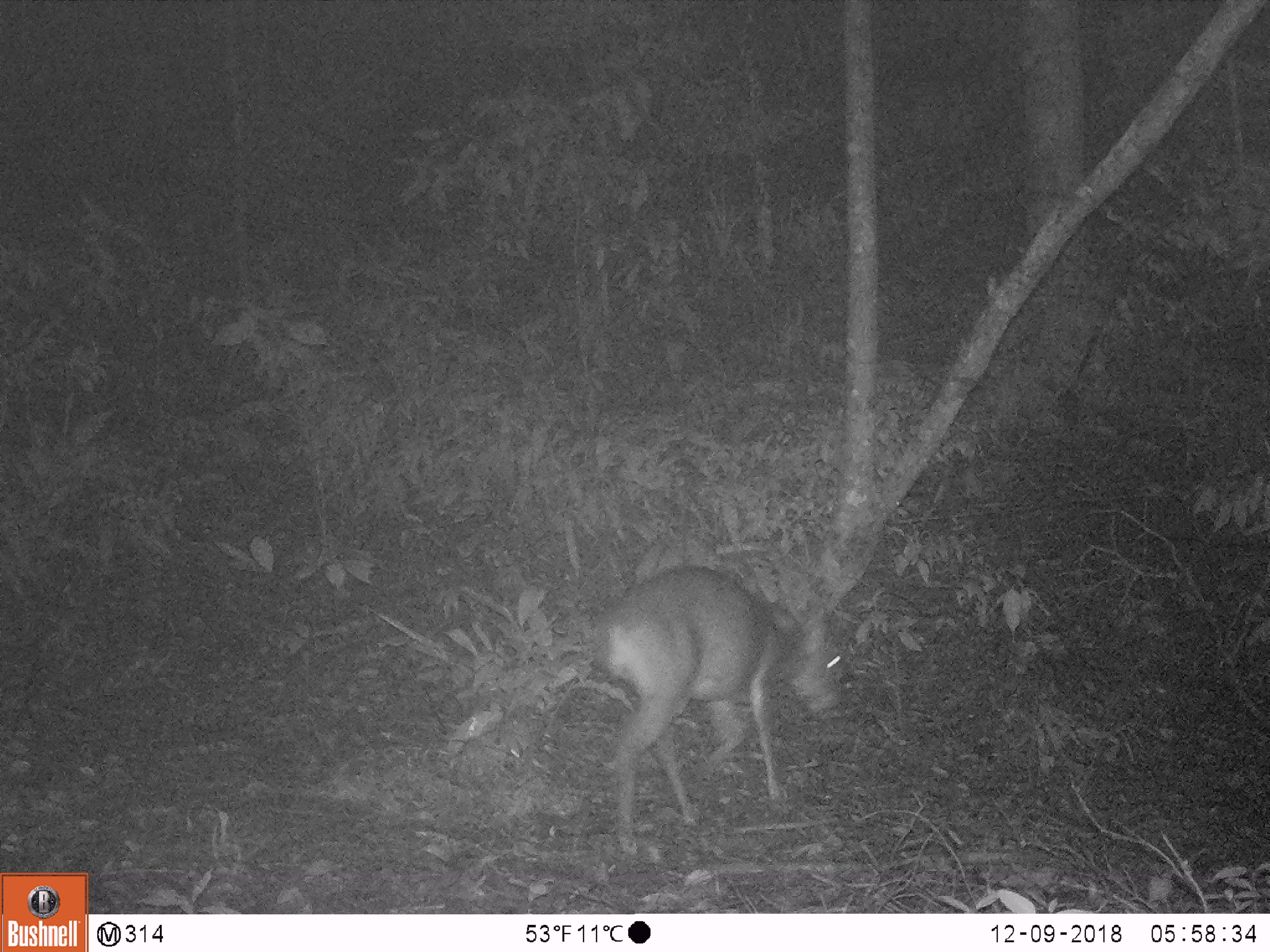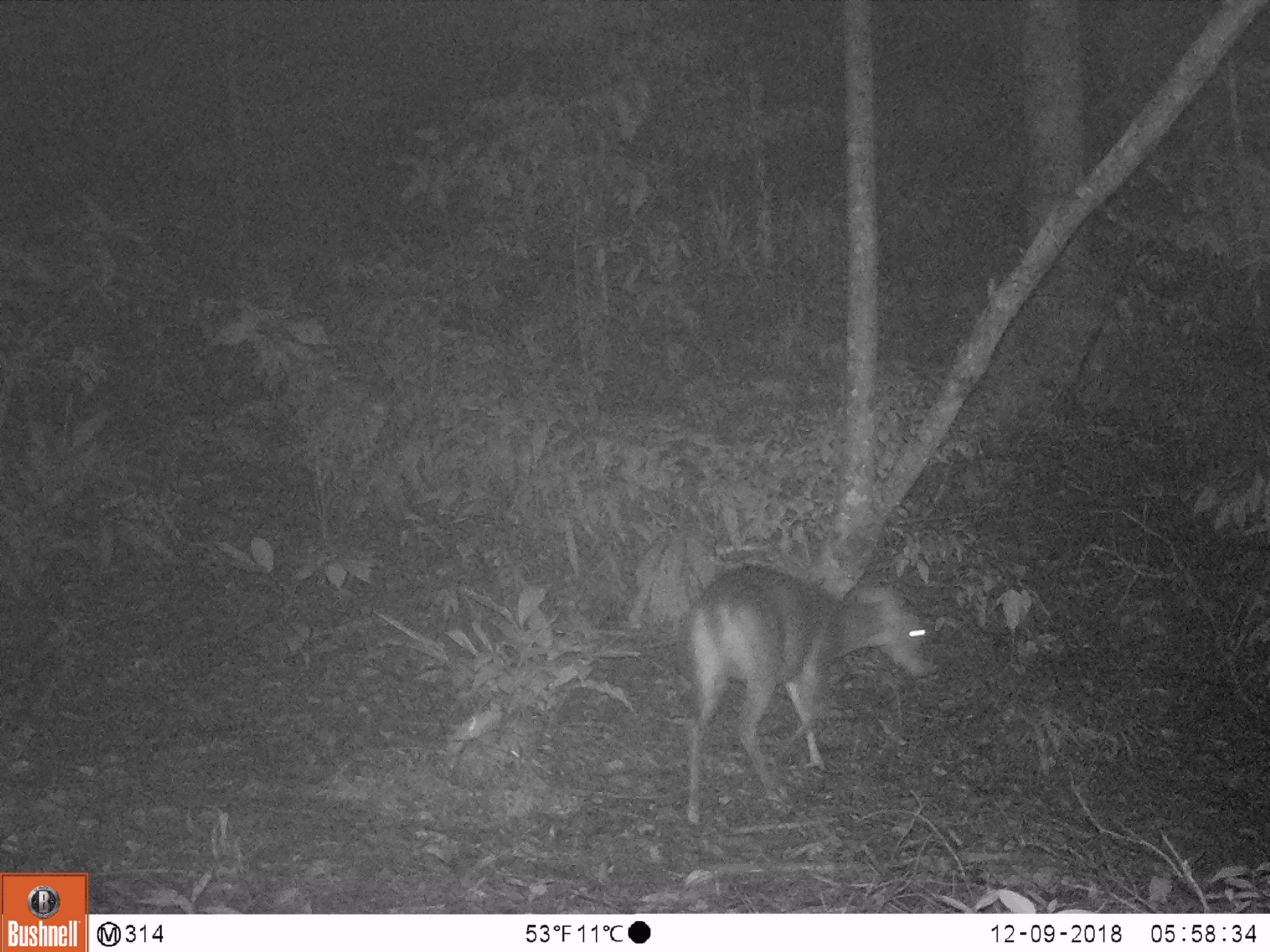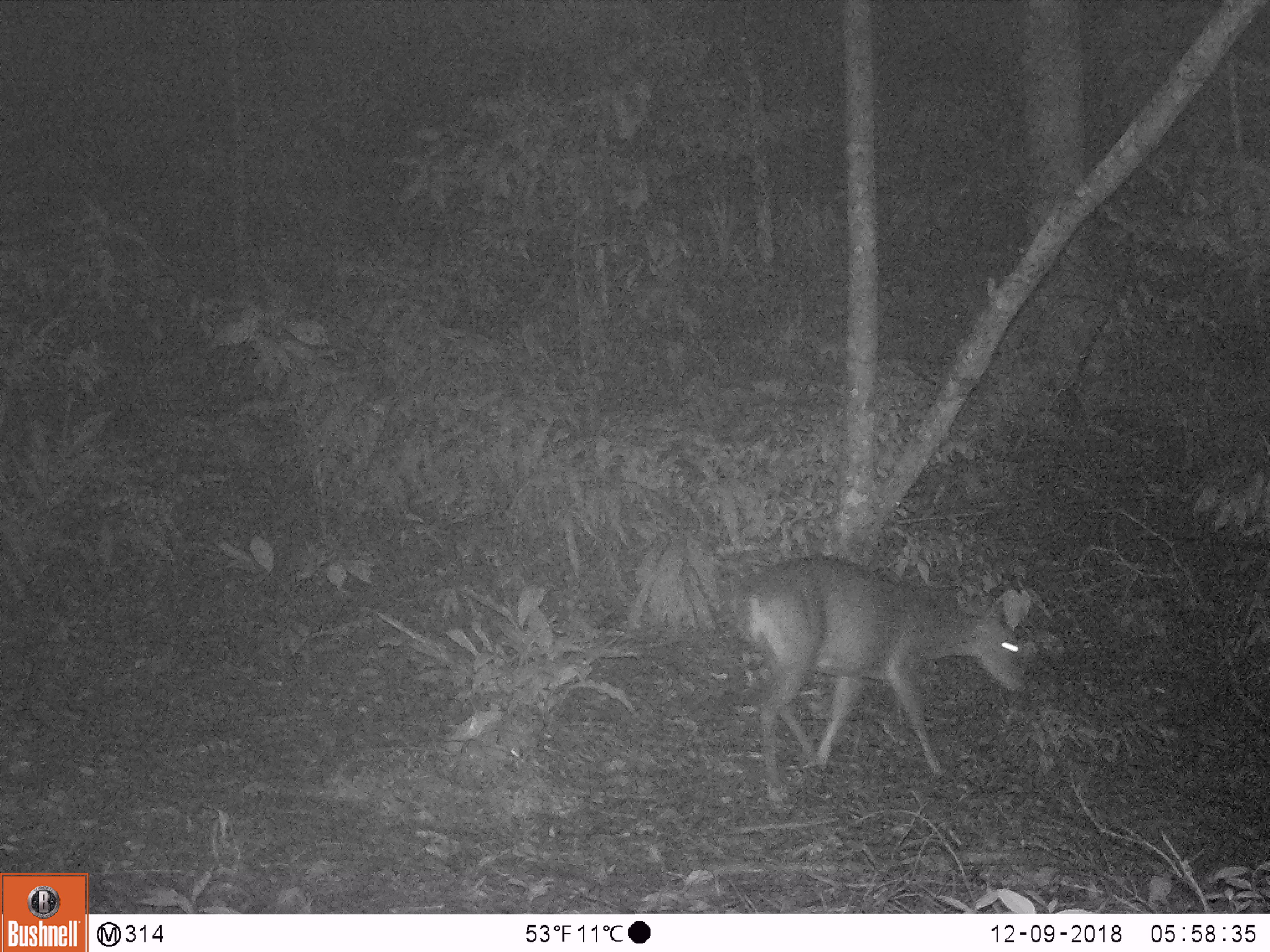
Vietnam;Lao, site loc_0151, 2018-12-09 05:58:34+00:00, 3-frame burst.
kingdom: Animalia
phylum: Chordata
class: Mammalia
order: Artiodactyla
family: Cervidae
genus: Muntiacus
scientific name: Muntiacus vuquangensis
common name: large-antlered muntjac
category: large antlered muntjac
Large antlered muntjac (large-antlered muntjac) (Muntiacus vuquangensis). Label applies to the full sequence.